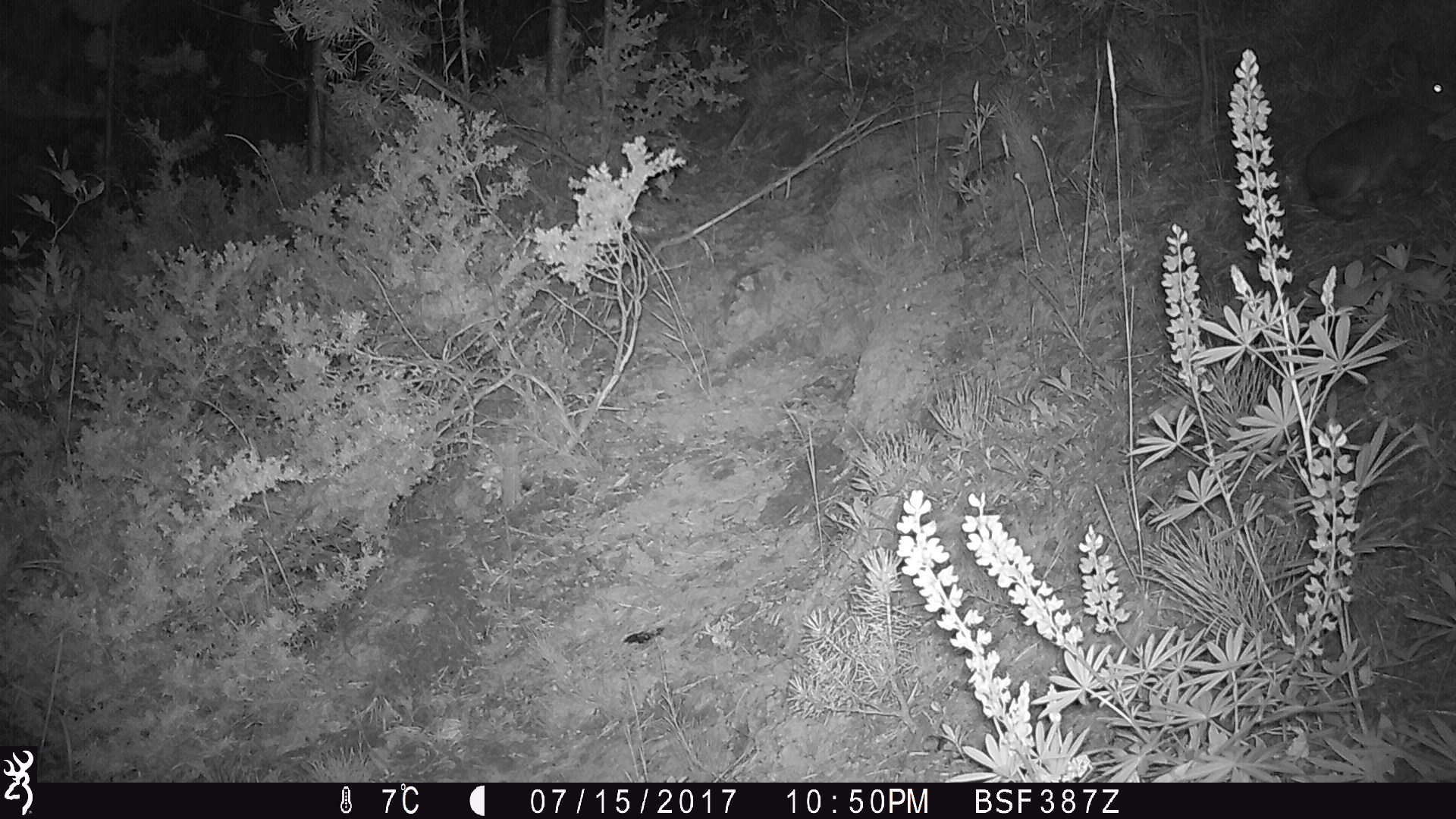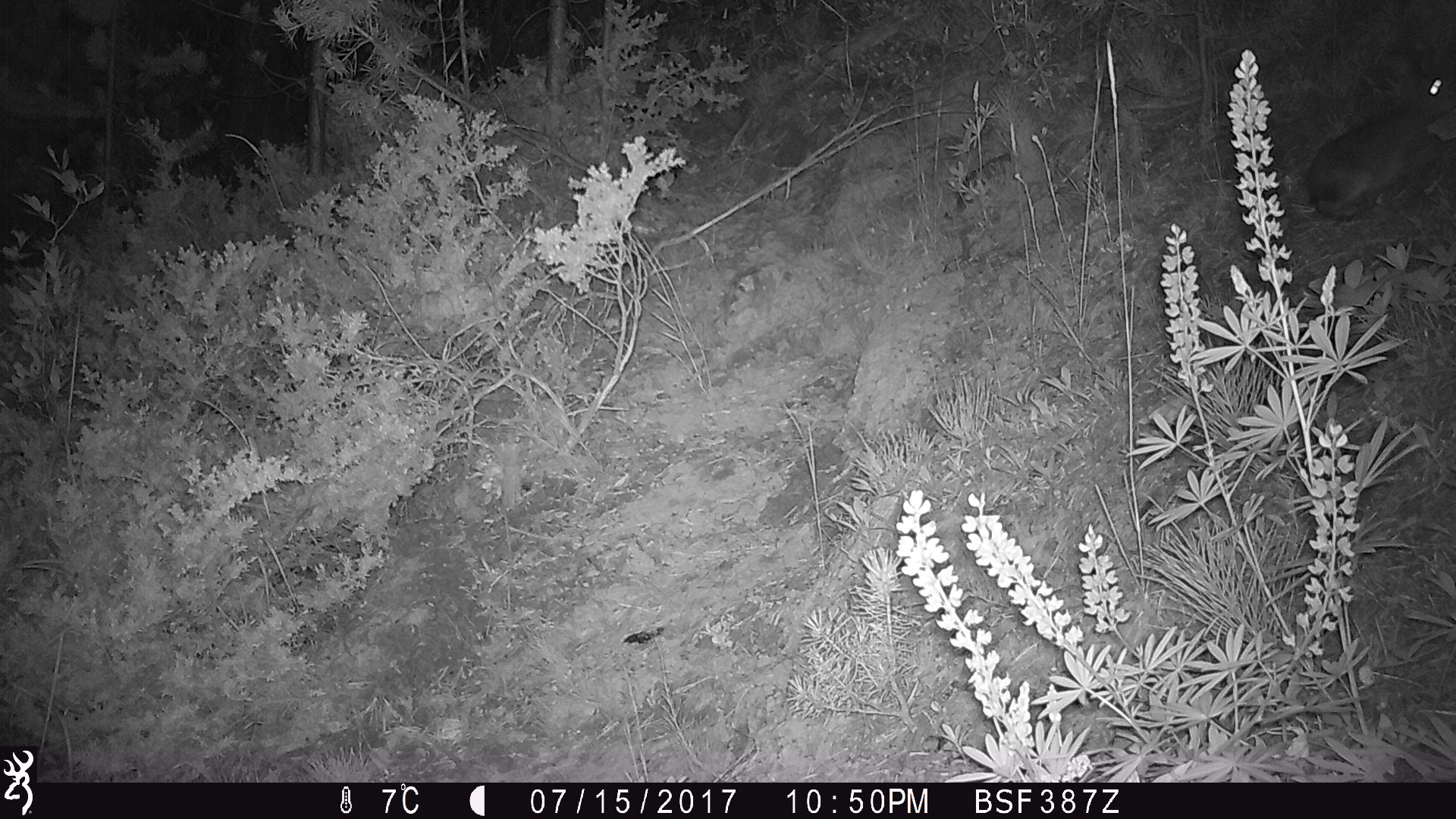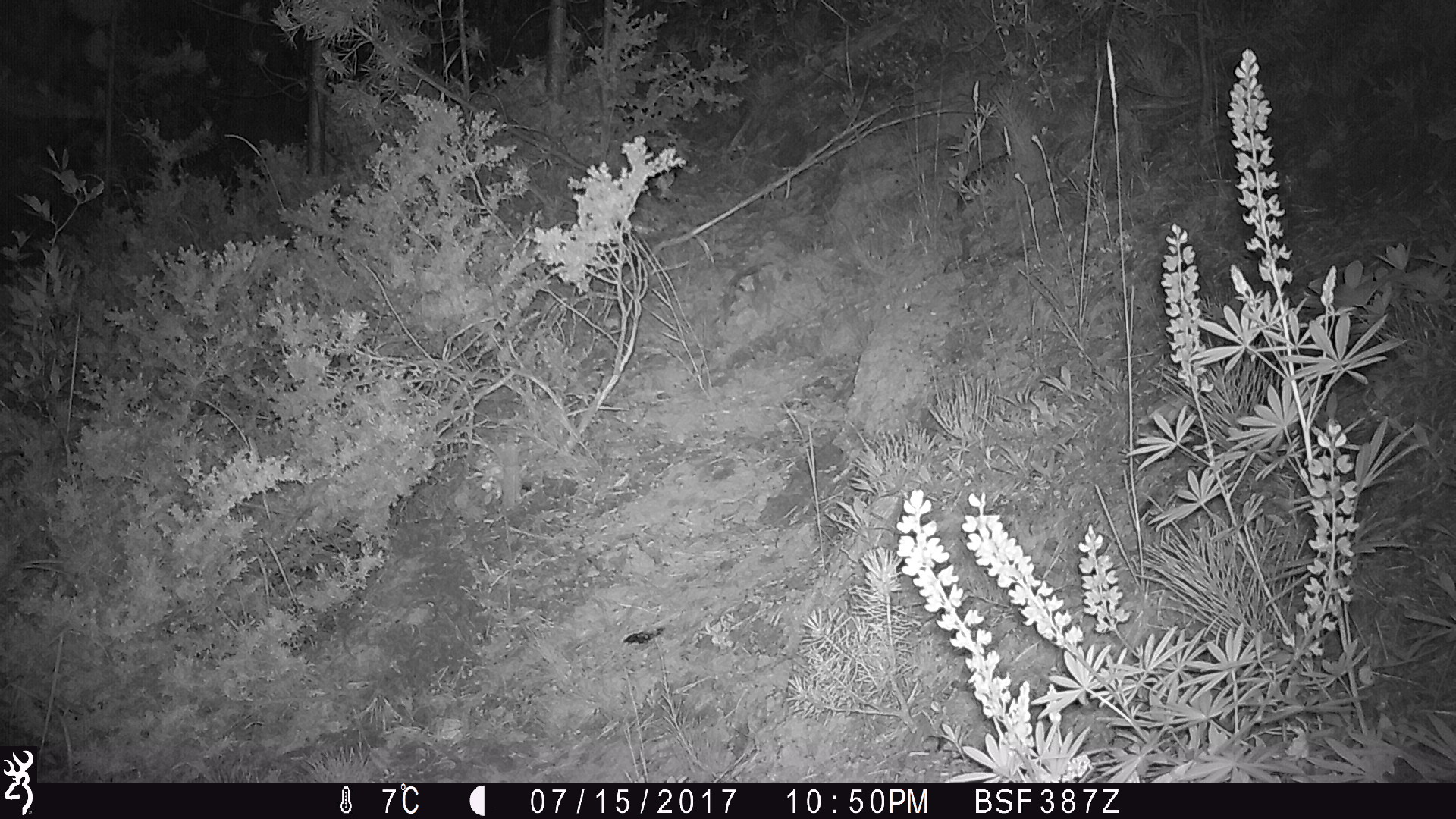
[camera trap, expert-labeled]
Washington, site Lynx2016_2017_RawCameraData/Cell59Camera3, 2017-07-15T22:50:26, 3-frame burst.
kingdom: Animalia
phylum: Chordata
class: Mammalia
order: Lagomorpha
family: Leporidae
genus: Lepus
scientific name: Lepus americanus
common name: snowshoe hare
Lepus americanus (snowshoe hare). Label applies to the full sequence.